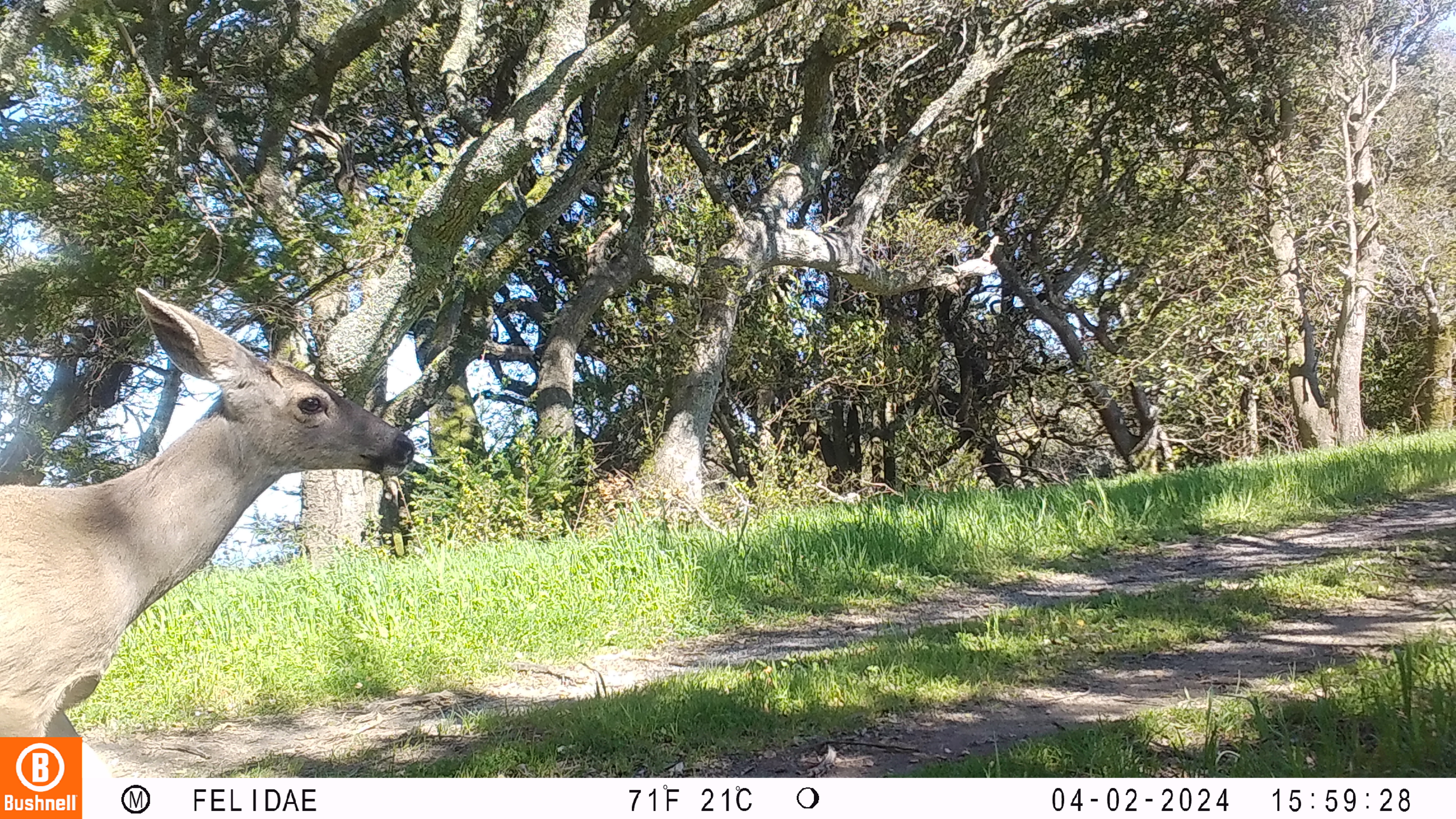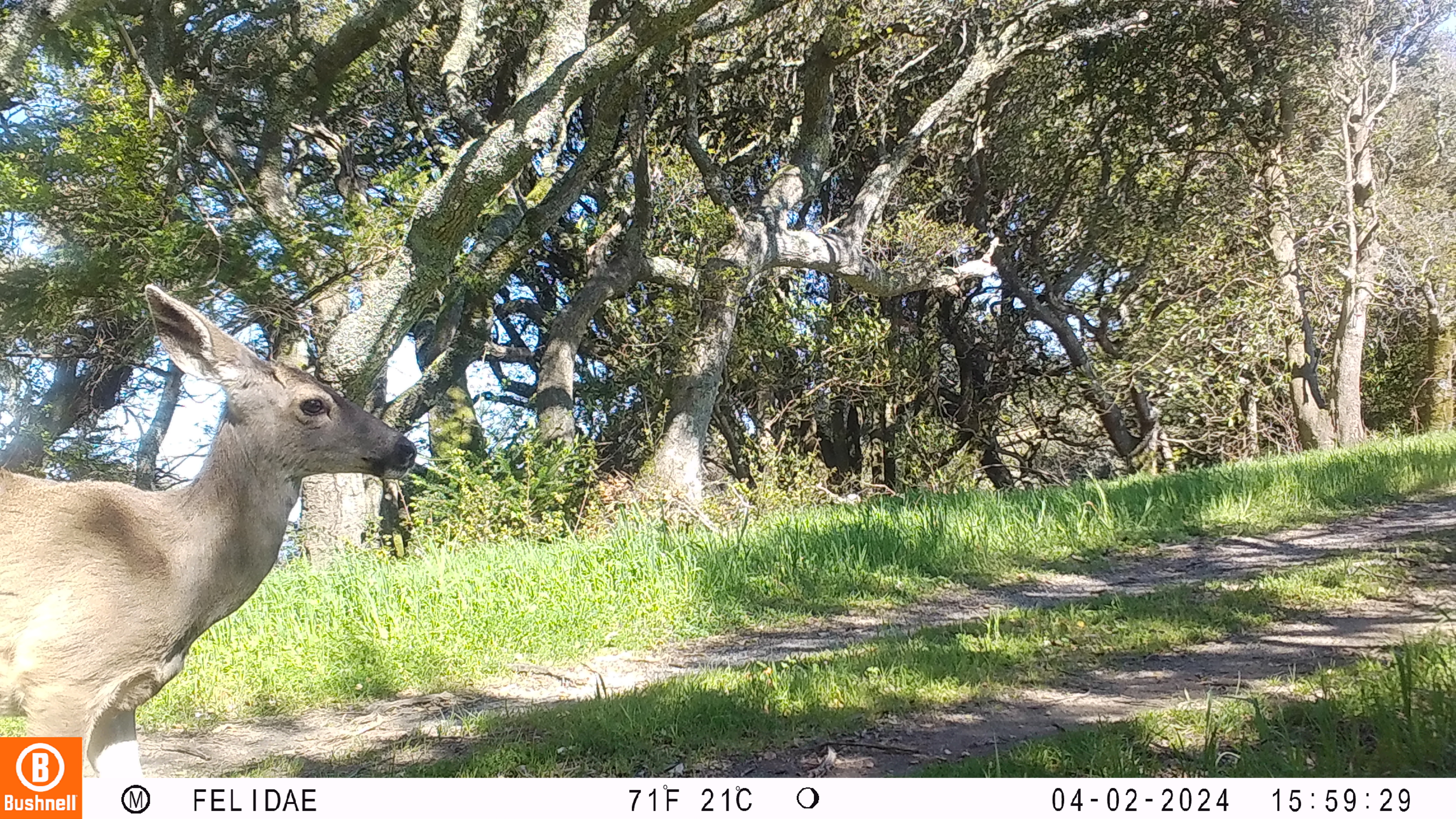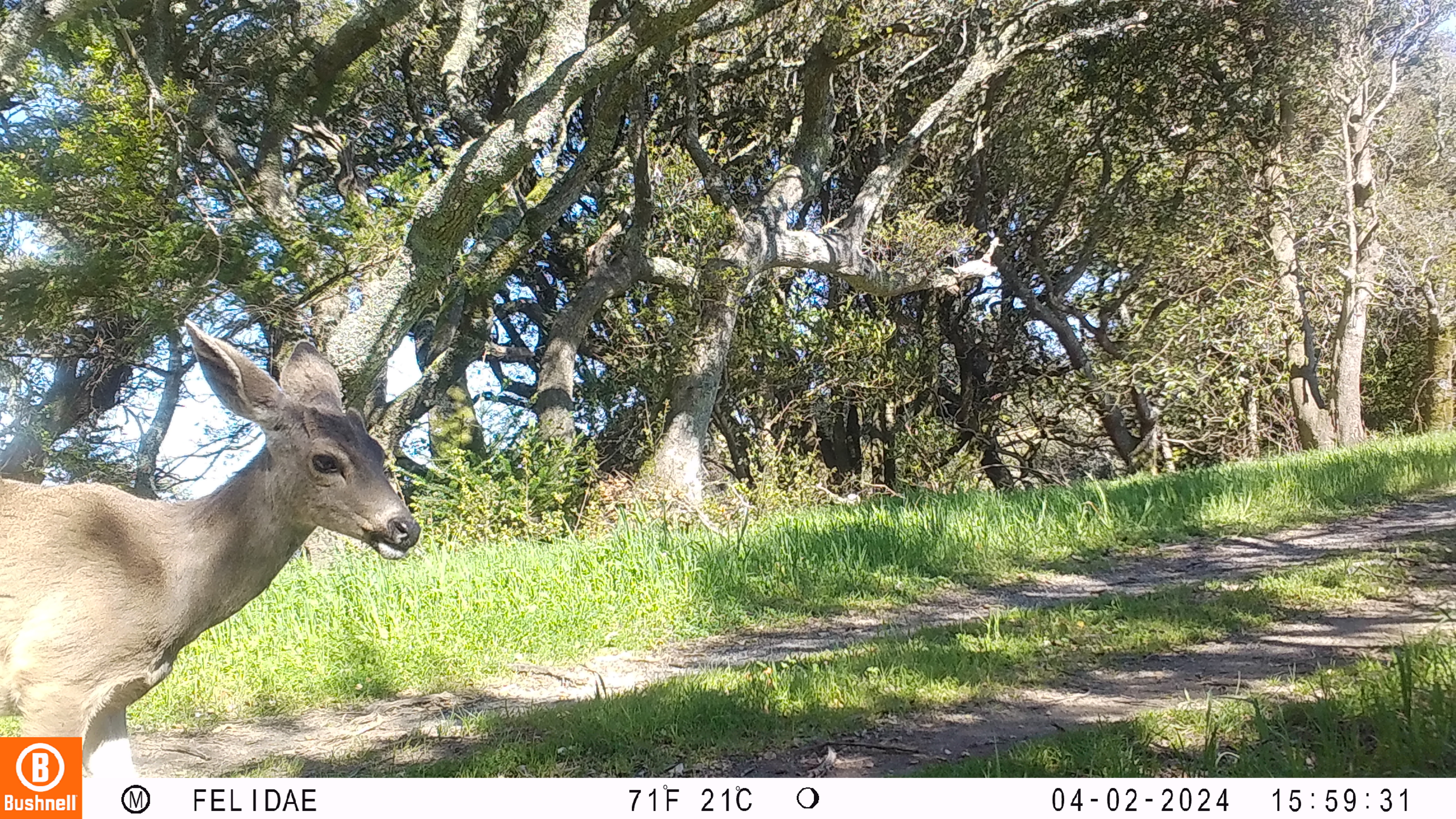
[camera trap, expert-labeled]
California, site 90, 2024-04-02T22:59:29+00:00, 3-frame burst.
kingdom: Animalia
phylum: Chordata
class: Mammalia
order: Artiodactyla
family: Cervidae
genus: Odocoileus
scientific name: Odocoileus hemionus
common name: mule deer